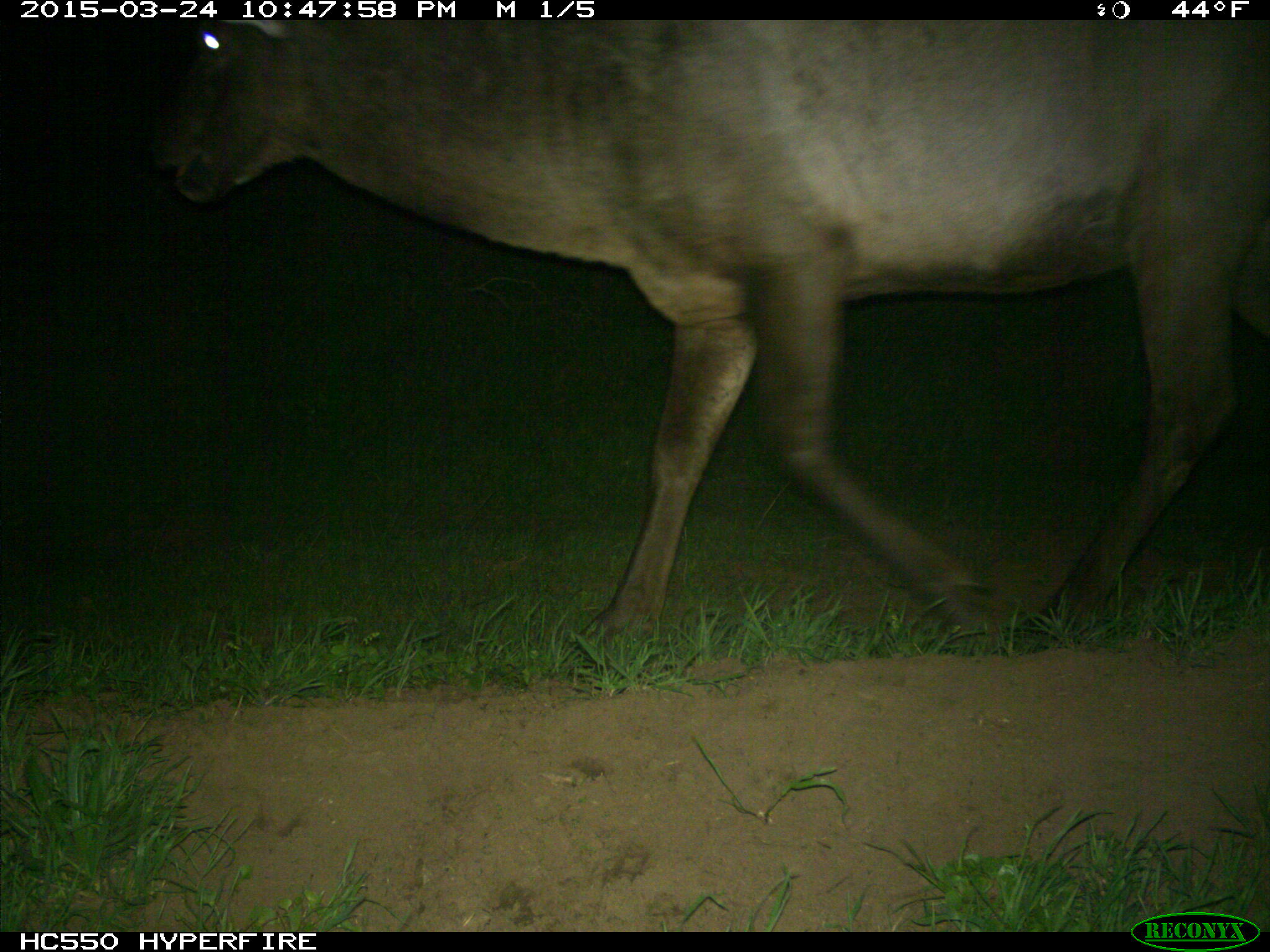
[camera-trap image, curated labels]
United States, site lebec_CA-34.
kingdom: Animalia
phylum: Chordata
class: Mammalia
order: Artiodactyla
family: Cervidae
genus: Cervus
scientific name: Cervus canadensis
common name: elk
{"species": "Cervus canadensis (elk)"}